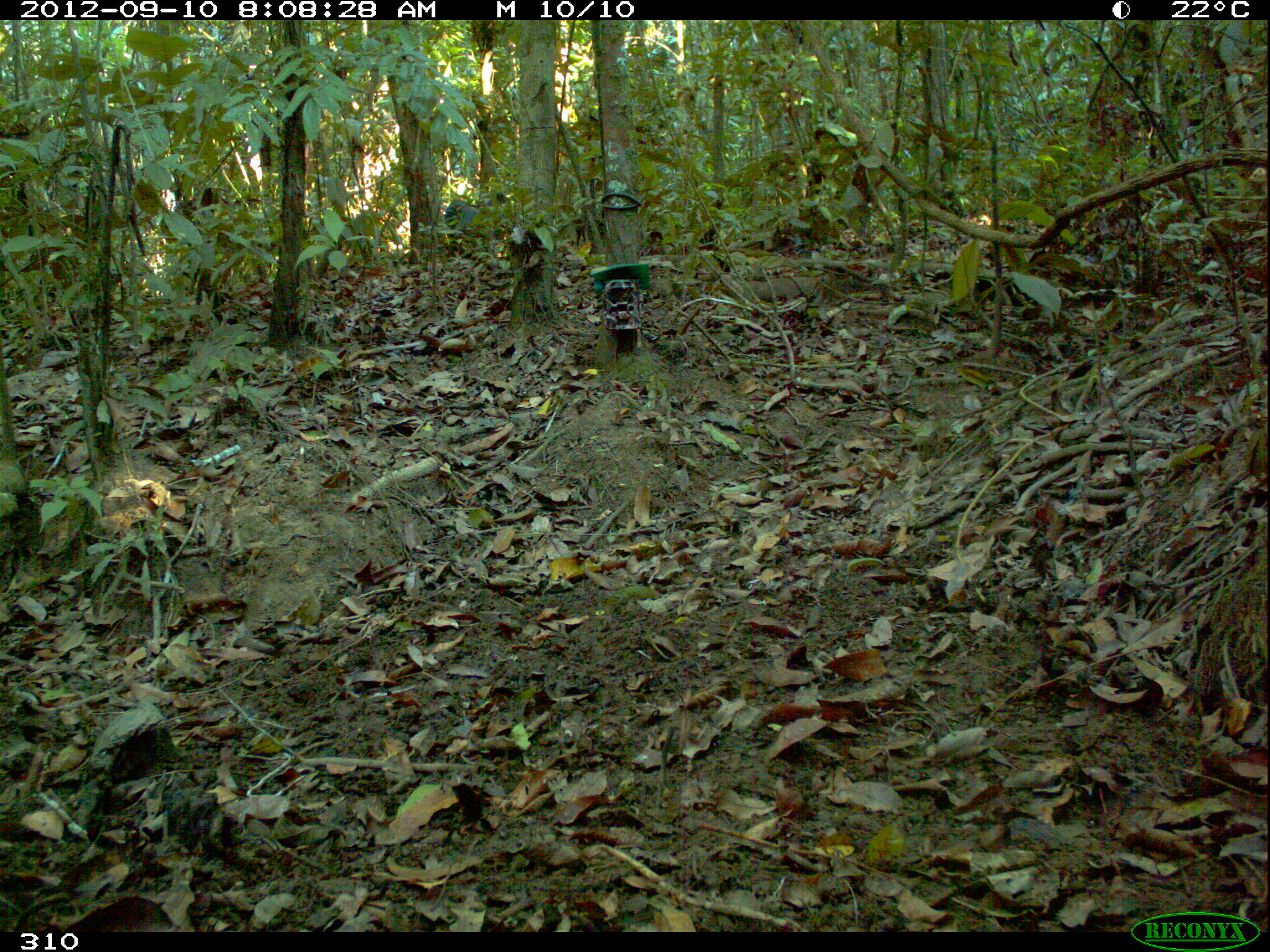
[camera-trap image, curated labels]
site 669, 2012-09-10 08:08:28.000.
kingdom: Animalia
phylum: Chordata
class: Mammalia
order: Artiodactyla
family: Tayassuidae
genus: Tayassu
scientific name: Tayassu pecari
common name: white-lipped peccary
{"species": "Tayassu pecari (white-lipped peccary)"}